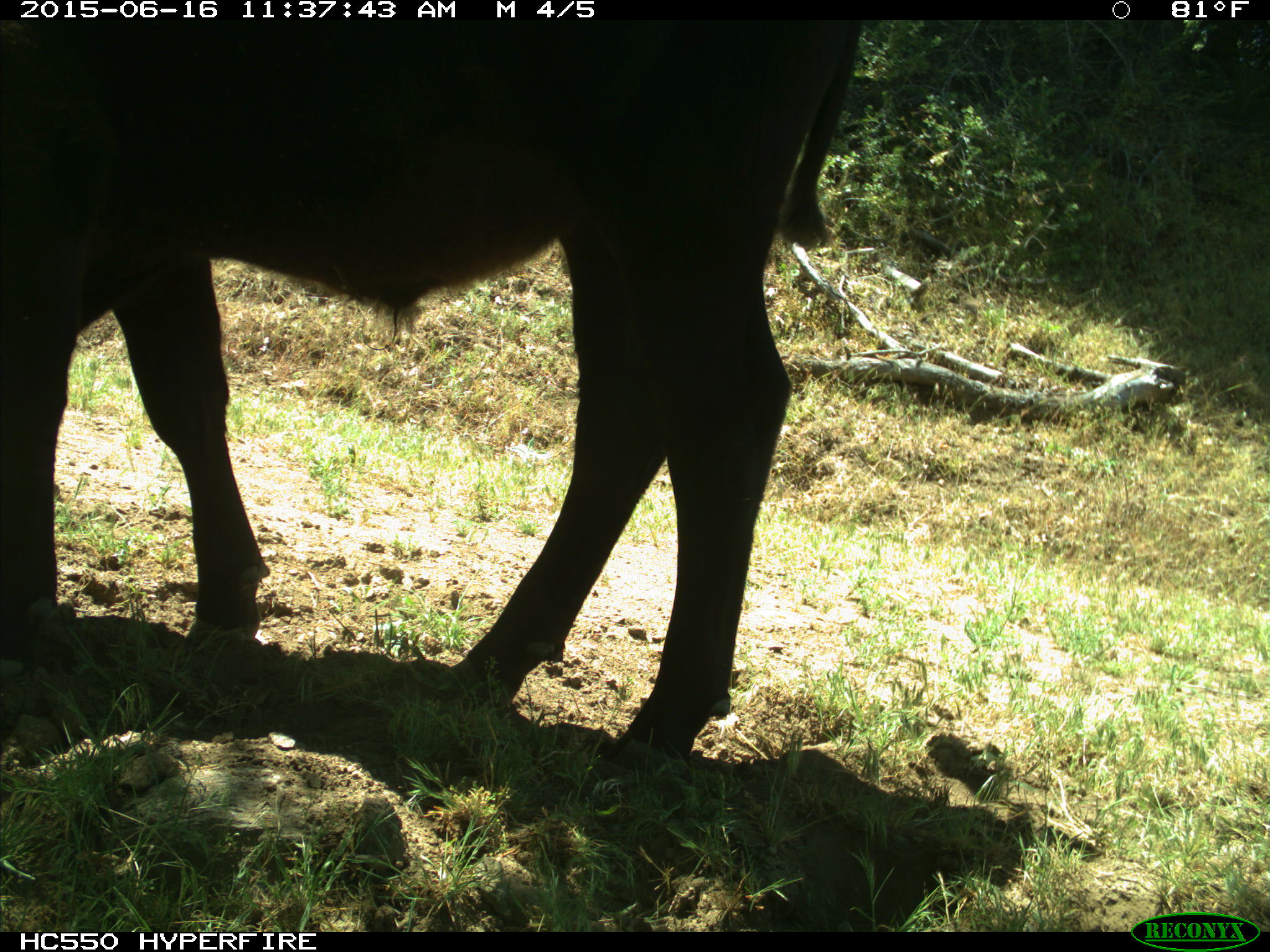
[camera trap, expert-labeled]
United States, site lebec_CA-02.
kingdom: Animalia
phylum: Chordata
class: Mammalia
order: Artiodactyla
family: Bovidae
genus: Bos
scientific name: Bos taurus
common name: domestic cow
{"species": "Bos taurus (domestic cow)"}